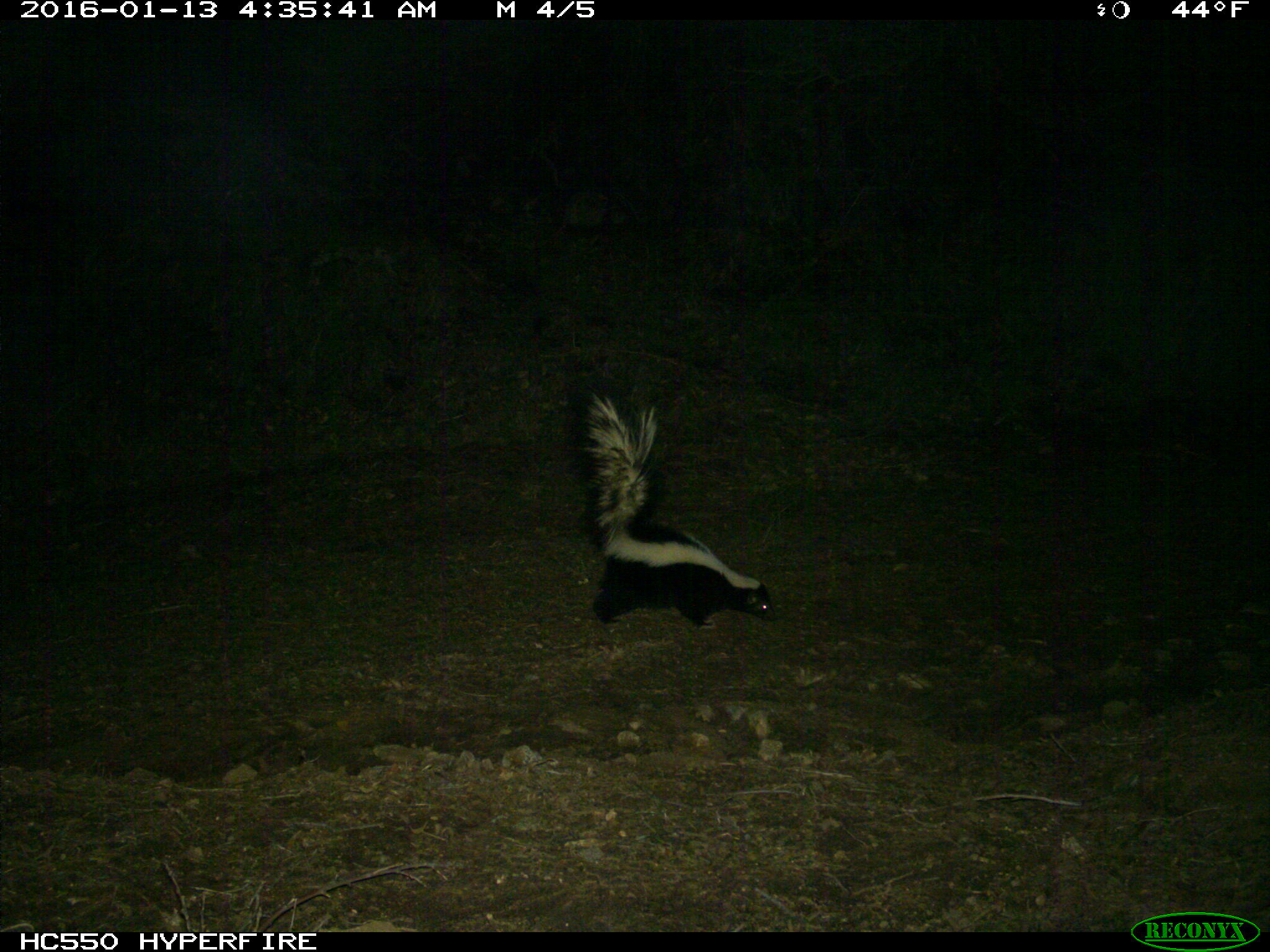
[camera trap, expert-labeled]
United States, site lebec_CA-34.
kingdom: Animalia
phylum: Chordata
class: Mammalia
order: Carnivora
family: Mephitidae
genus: Mephitis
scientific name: Mephitis mephitis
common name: striped skunk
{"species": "Mephitis mephitis (striped skunk)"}